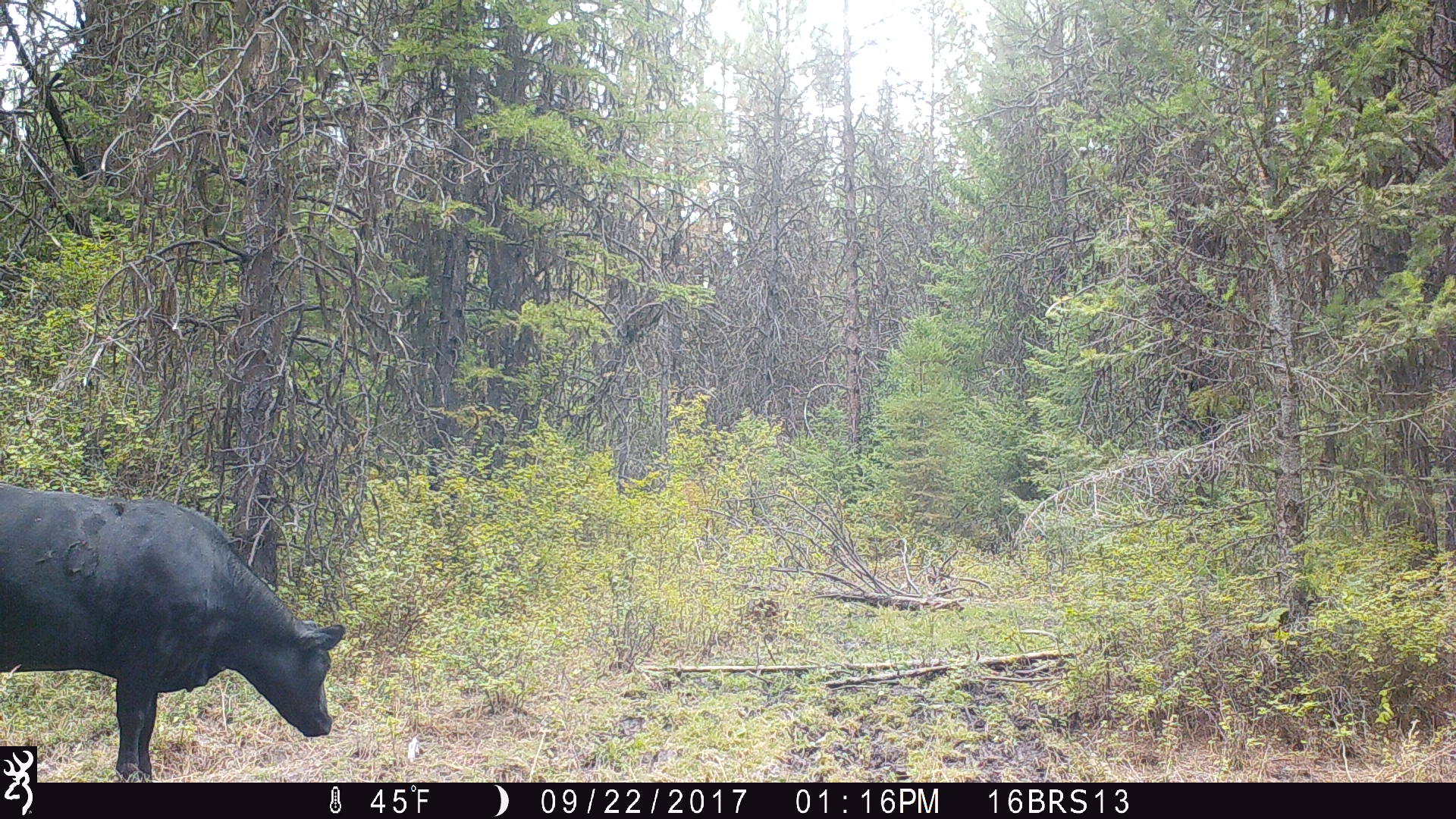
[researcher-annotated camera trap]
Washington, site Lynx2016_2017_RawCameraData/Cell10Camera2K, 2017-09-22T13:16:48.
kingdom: Animalia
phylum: Chordata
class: Mammalia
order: Artiodactyla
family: Bovidae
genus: Bos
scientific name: Bos taurus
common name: domestic cattle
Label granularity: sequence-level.